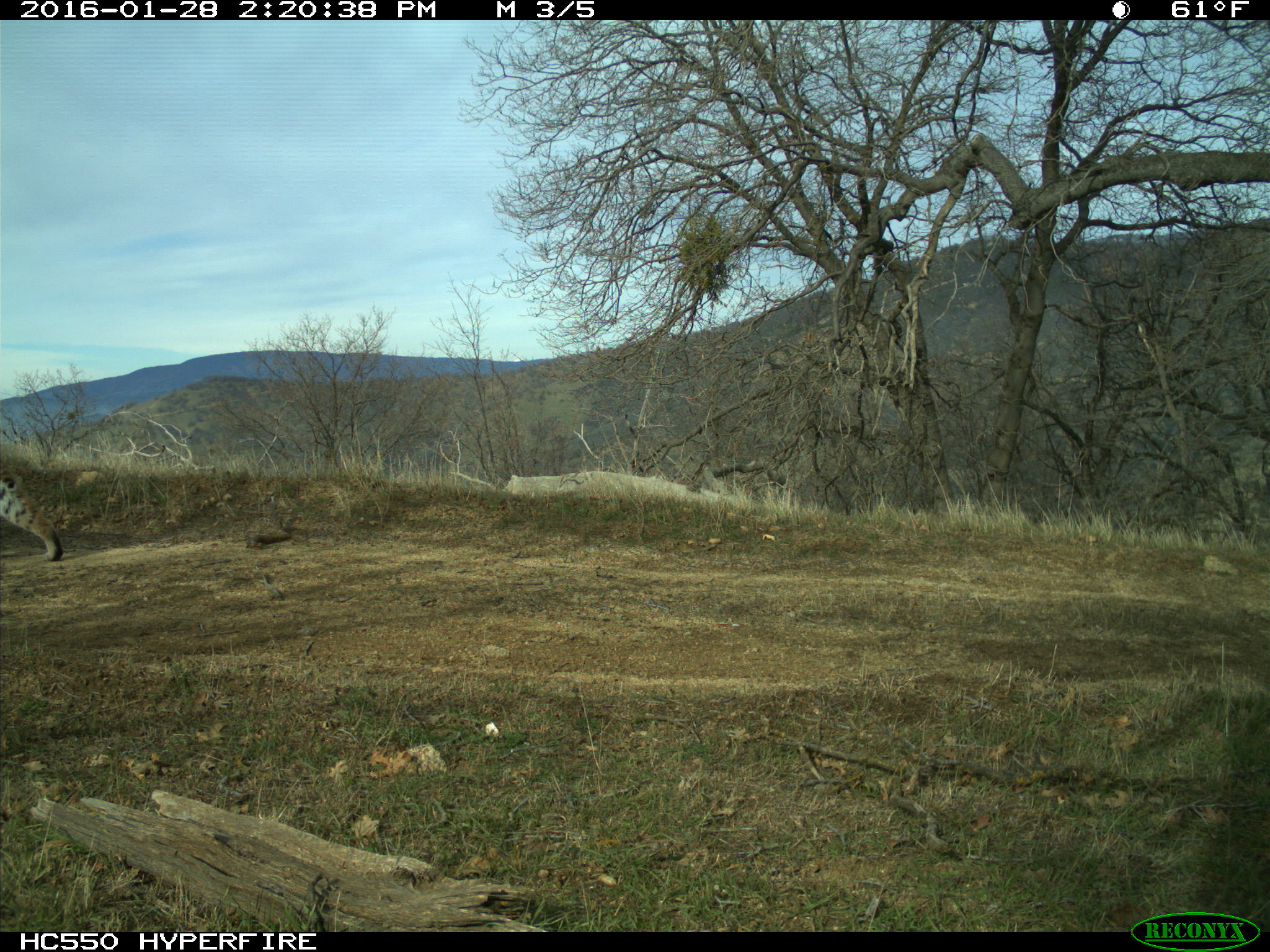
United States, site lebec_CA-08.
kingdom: Animalia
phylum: Chordata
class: Mammalia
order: Carnivora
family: Felidae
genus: Lynx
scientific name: Lynx rufus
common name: bobcat